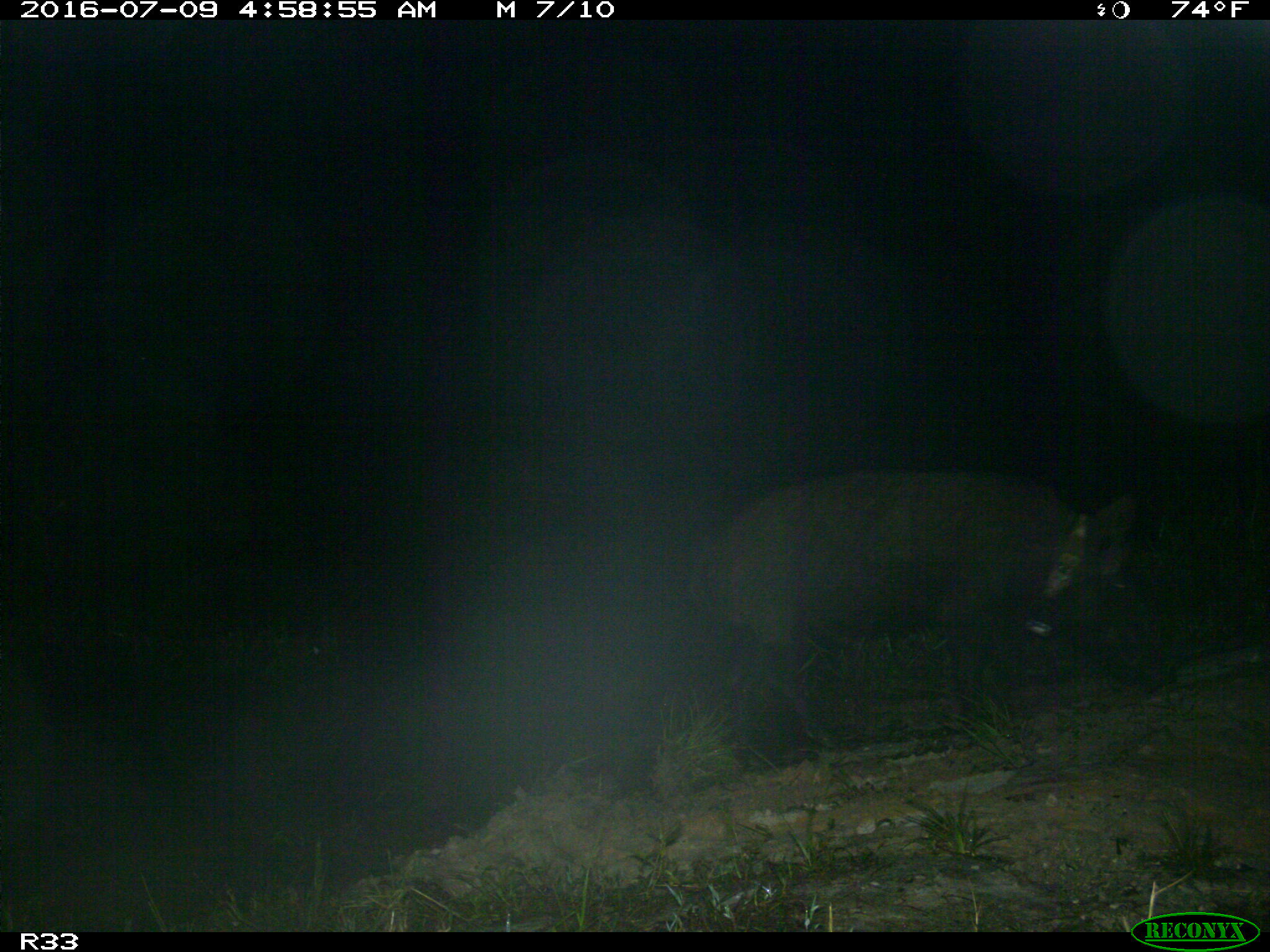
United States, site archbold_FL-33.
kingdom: Animalia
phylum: Chordata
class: Mammalia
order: Artiodactyla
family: Suidae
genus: Sus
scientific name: Sus scrofa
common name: wild boar